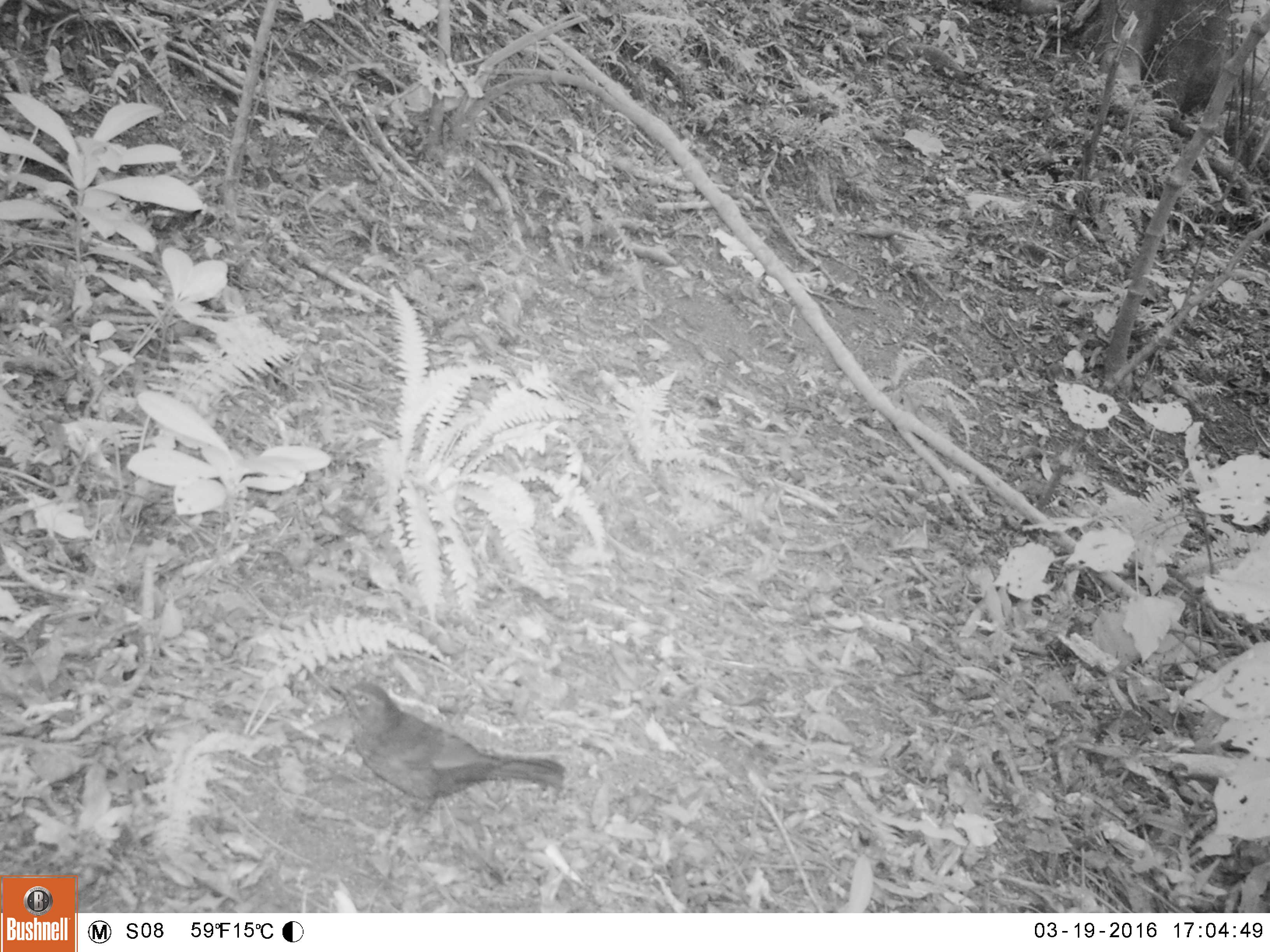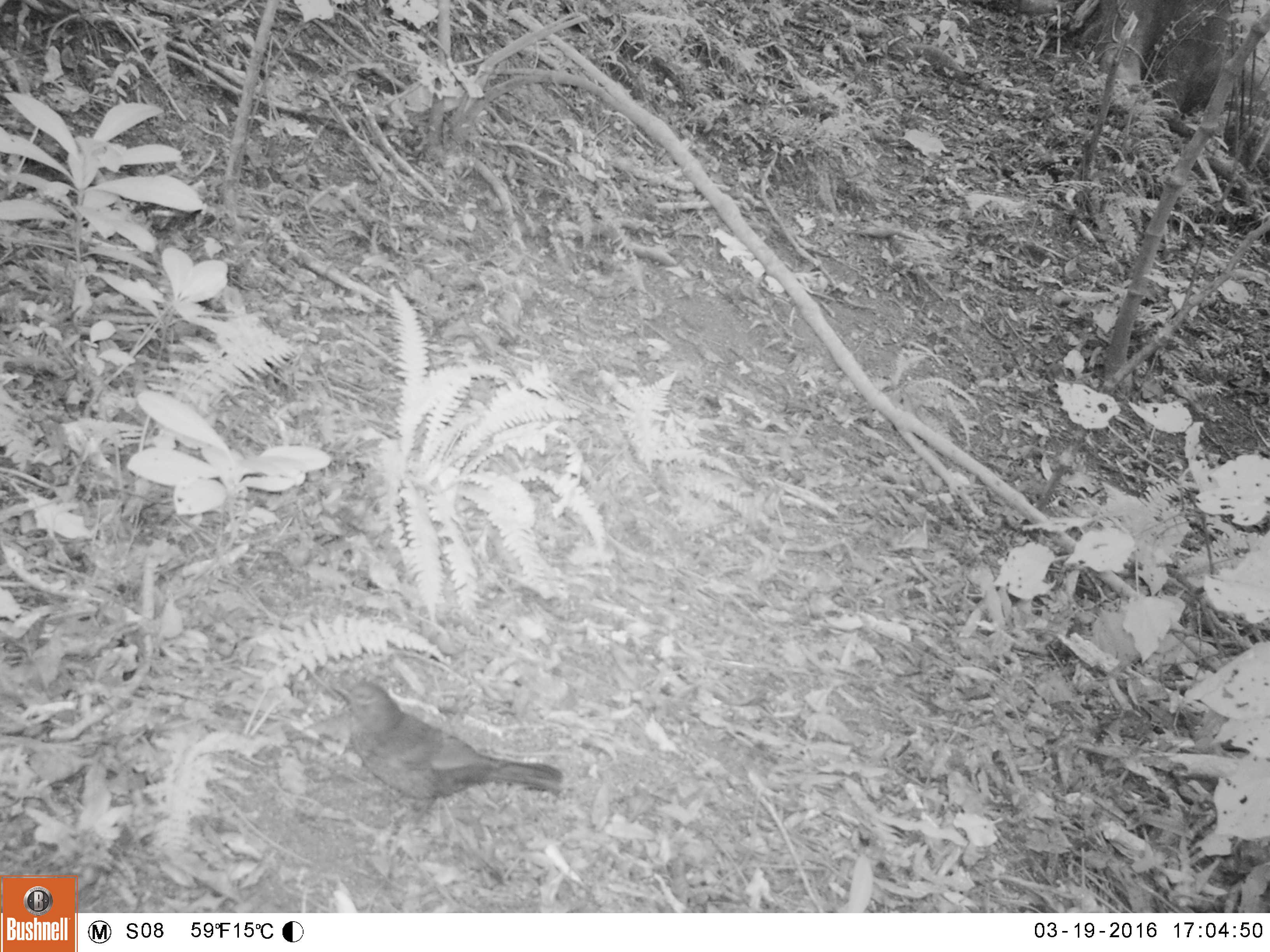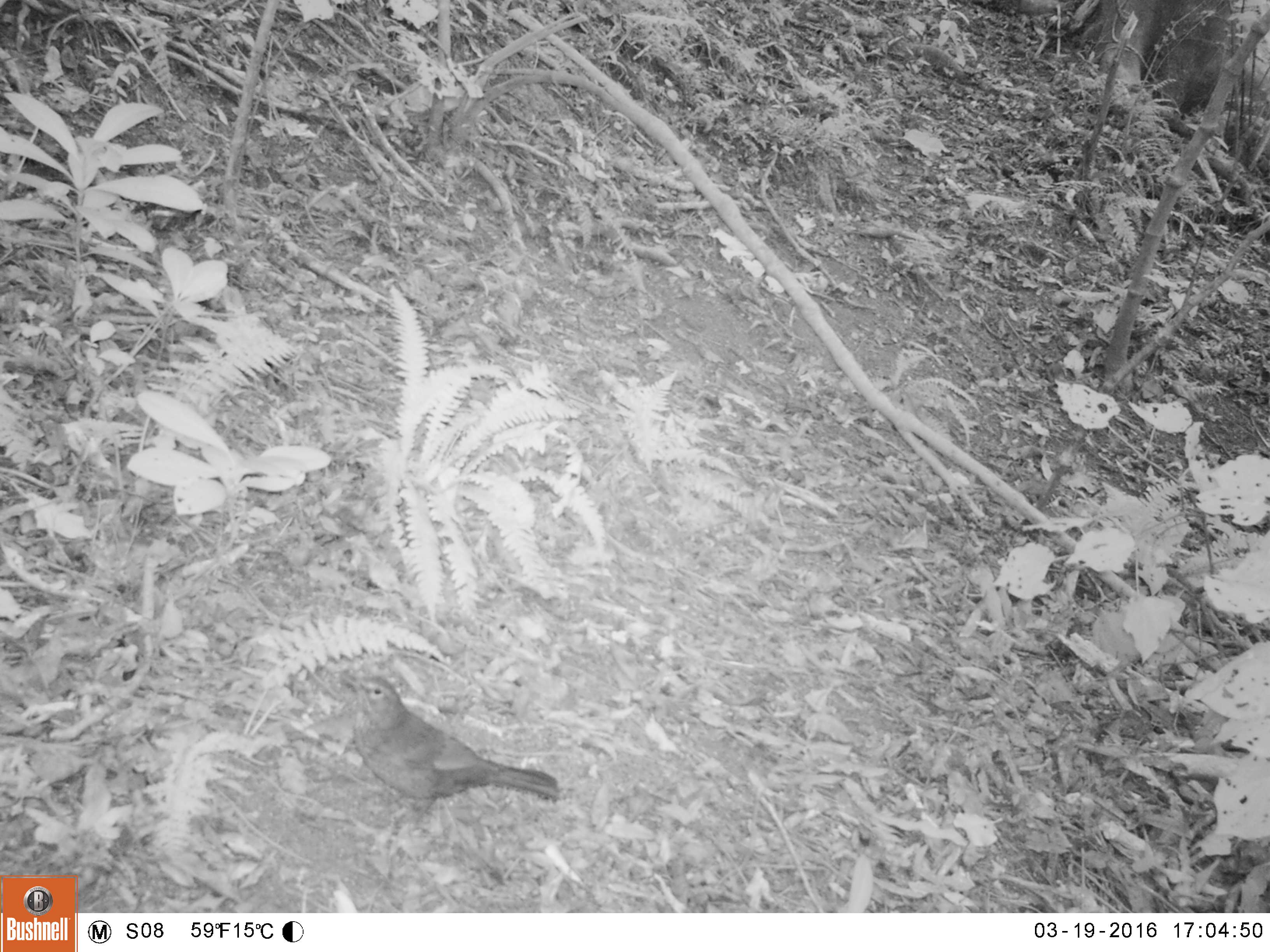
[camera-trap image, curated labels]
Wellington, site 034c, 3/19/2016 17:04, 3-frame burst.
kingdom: Animalia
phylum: Chordata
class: Aves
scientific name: Aves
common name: bird